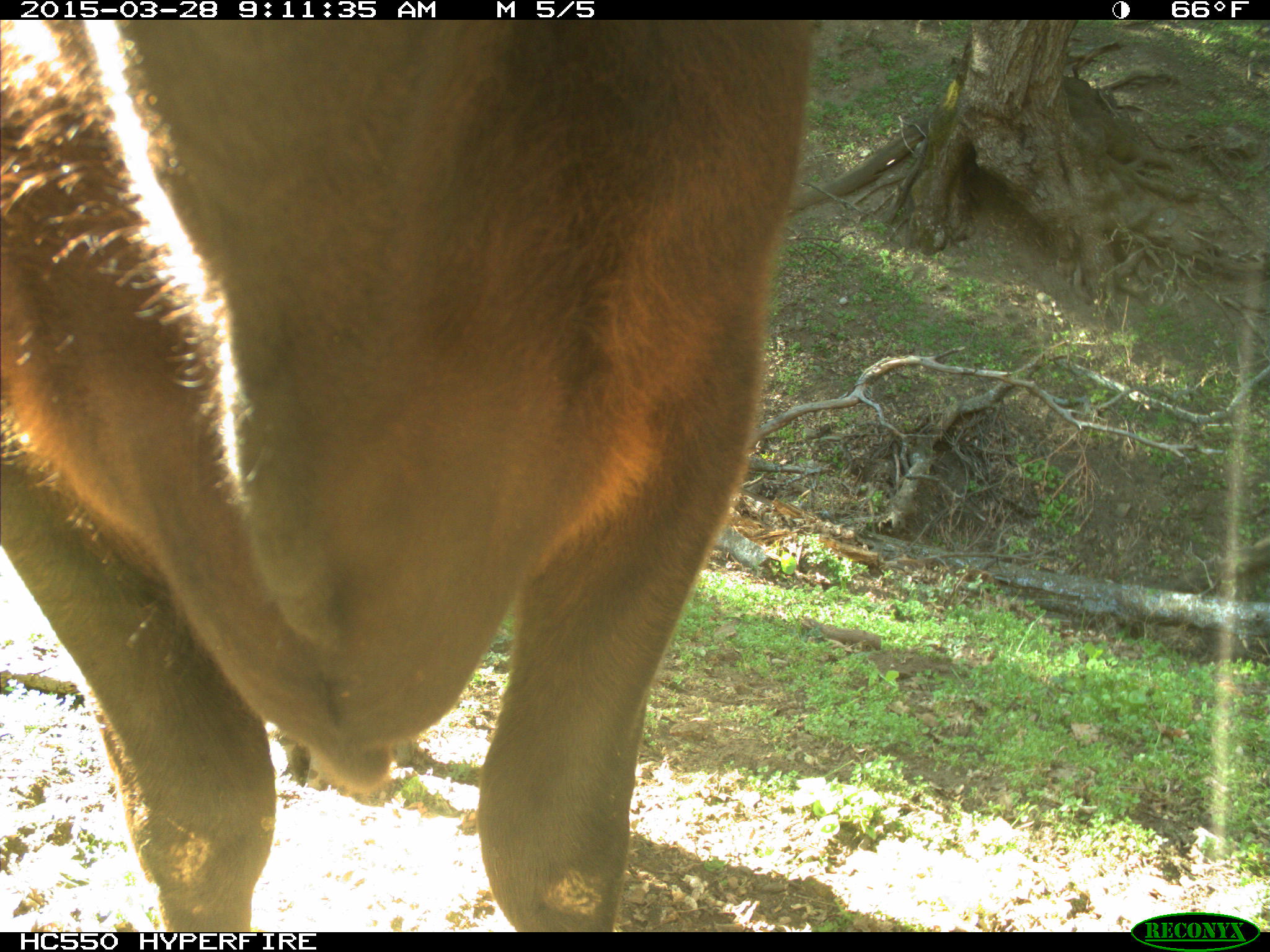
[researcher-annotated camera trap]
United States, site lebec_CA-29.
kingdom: Animalia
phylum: Chordata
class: Mammalia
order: Artiodactyla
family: Bovidae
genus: Bos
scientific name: Bos taurus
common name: domestic cow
Bos taurus (domestic cow).